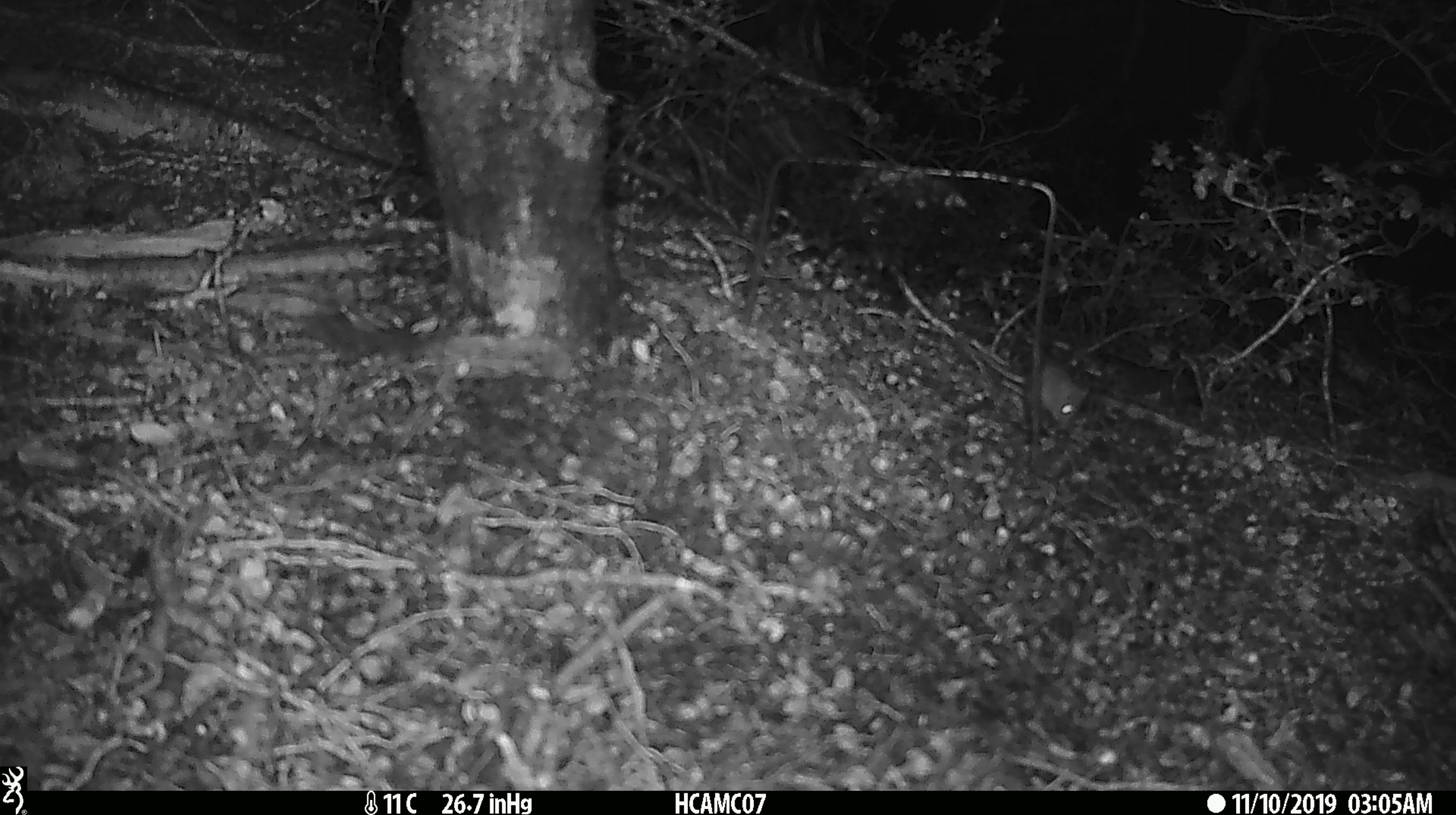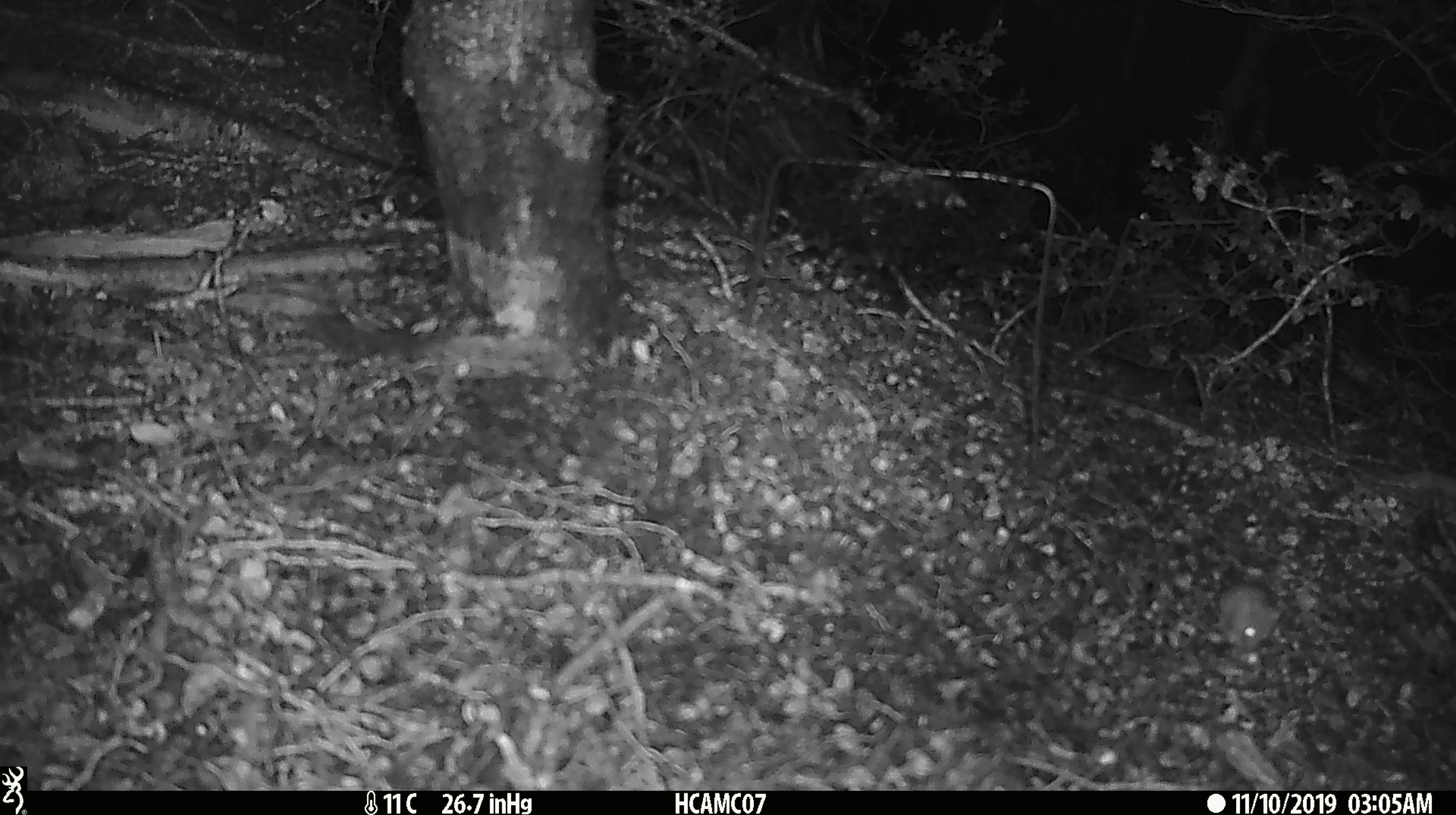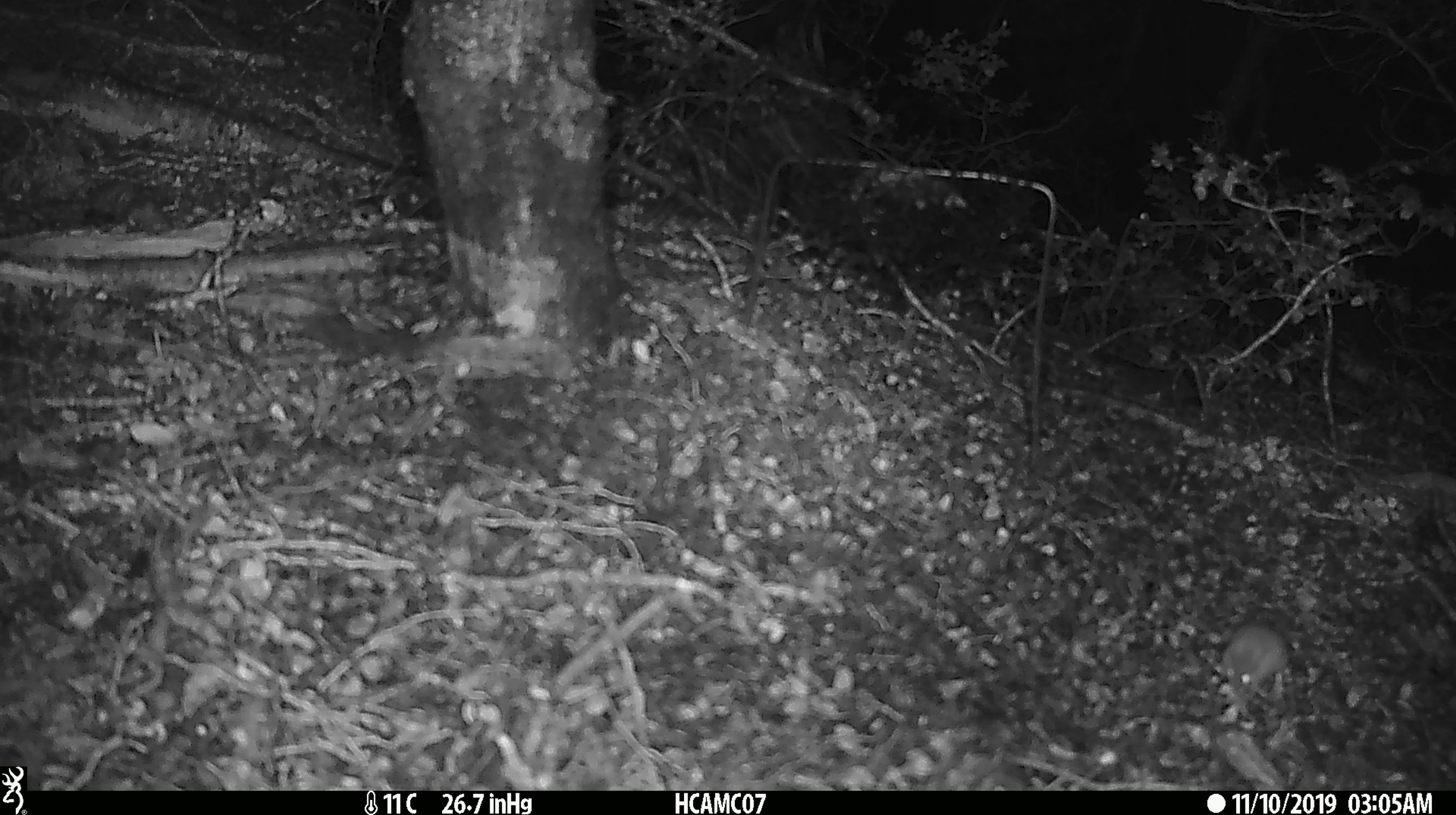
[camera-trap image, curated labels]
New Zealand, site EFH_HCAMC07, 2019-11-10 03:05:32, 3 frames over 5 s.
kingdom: Animalia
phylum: Chordata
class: Mammalia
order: Rodentia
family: Muridae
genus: Mus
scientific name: Mus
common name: mouse